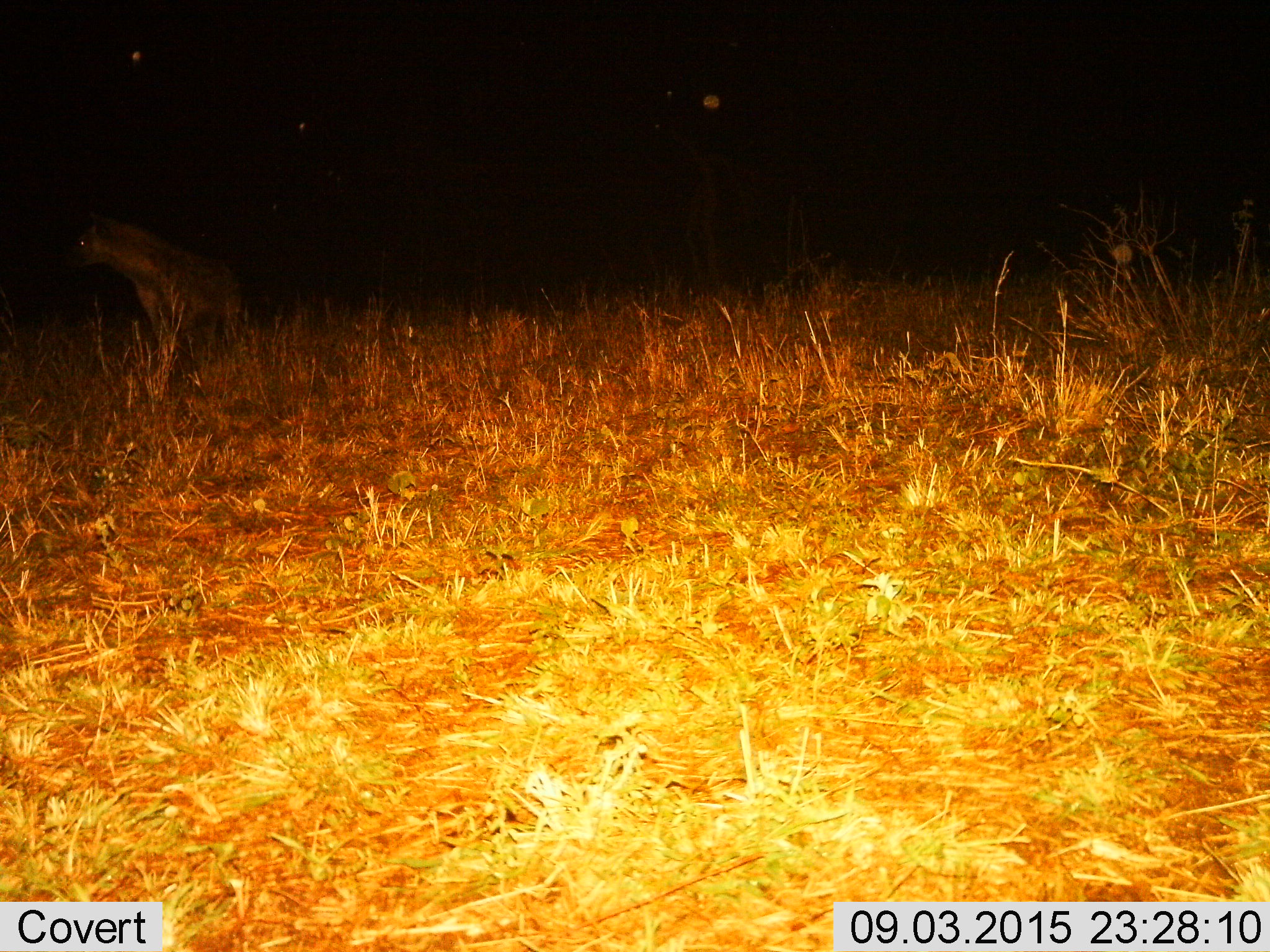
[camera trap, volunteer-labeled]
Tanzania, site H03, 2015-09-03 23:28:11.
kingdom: Animalia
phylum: Chordata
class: Mammalia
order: Carnivora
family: Hyaenidae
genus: Crocuta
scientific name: Crocuta crocuta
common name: spotted hyena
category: hyenaspotted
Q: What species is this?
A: Hyenaspotted (spotted hyena) (Crocuta crocuta).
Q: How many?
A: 1.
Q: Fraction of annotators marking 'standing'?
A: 88%.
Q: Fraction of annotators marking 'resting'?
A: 0%.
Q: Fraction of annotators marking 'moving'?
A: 12%.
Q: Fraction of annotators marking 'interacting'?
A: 0%.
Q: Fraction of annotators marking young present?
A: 0%.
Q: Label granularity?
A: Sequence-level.